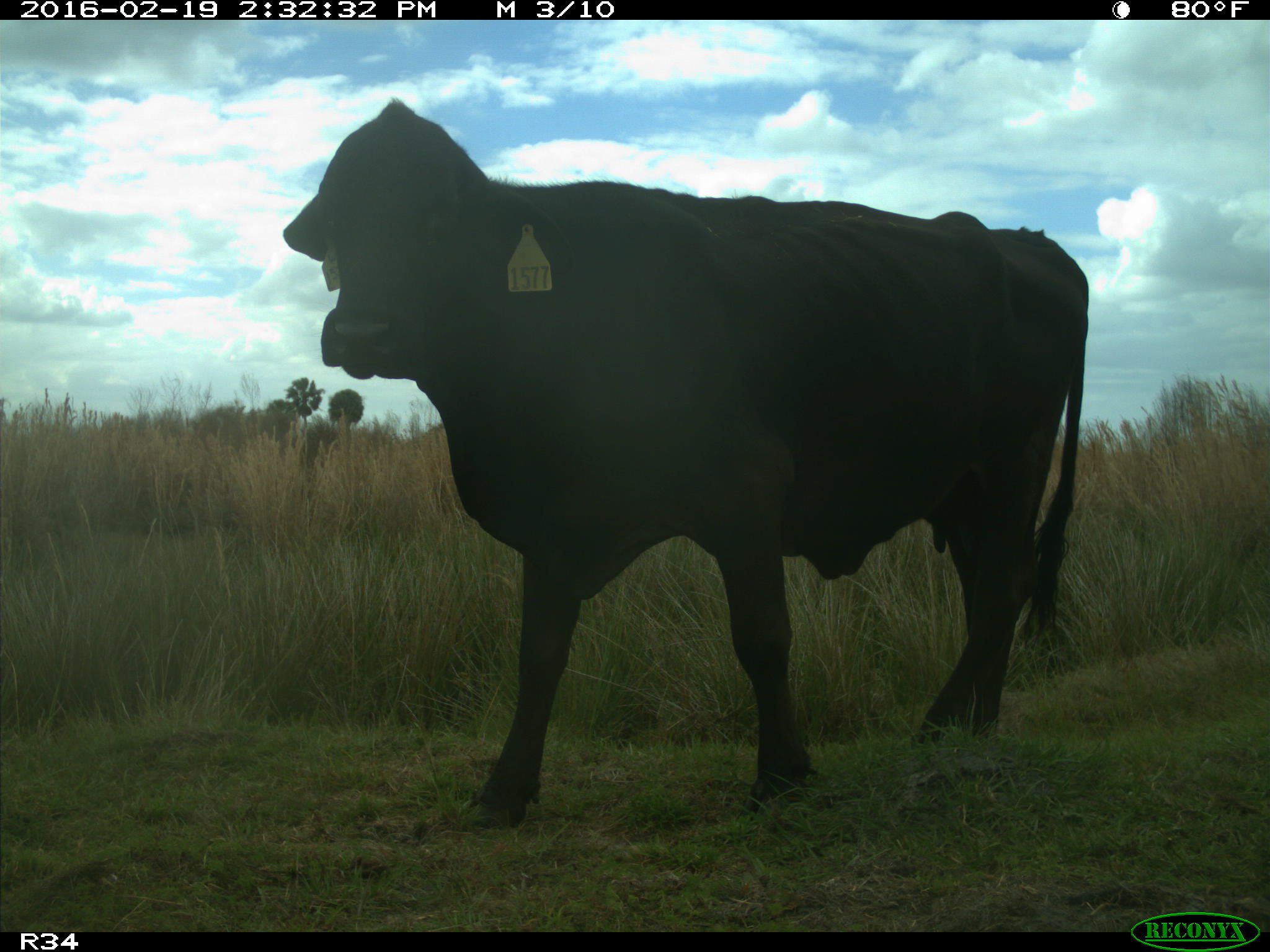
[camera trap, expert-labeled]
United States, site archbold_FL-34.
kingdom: Animalia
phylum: Chordata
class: Mammalia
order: Artiodactyla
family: Bovidae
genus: Bos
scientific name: Bos taurus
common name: domestic cow